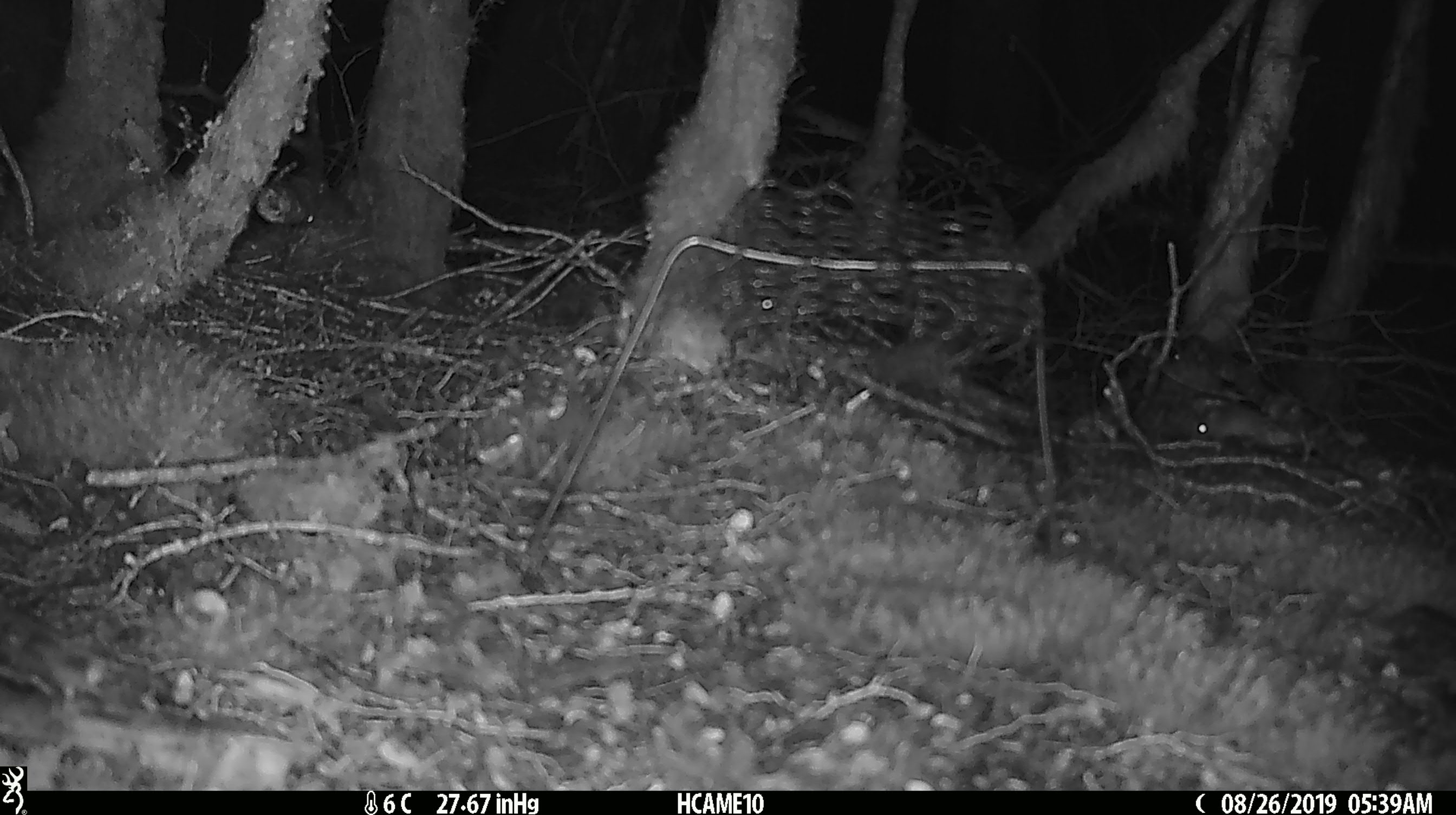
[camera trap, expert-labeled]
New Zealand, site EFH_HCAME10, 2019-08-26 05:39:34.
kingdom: Animalia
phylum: Chordata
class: Mammalia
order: Rodentia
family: Muridae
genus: Mus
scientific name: Mus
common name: mouse